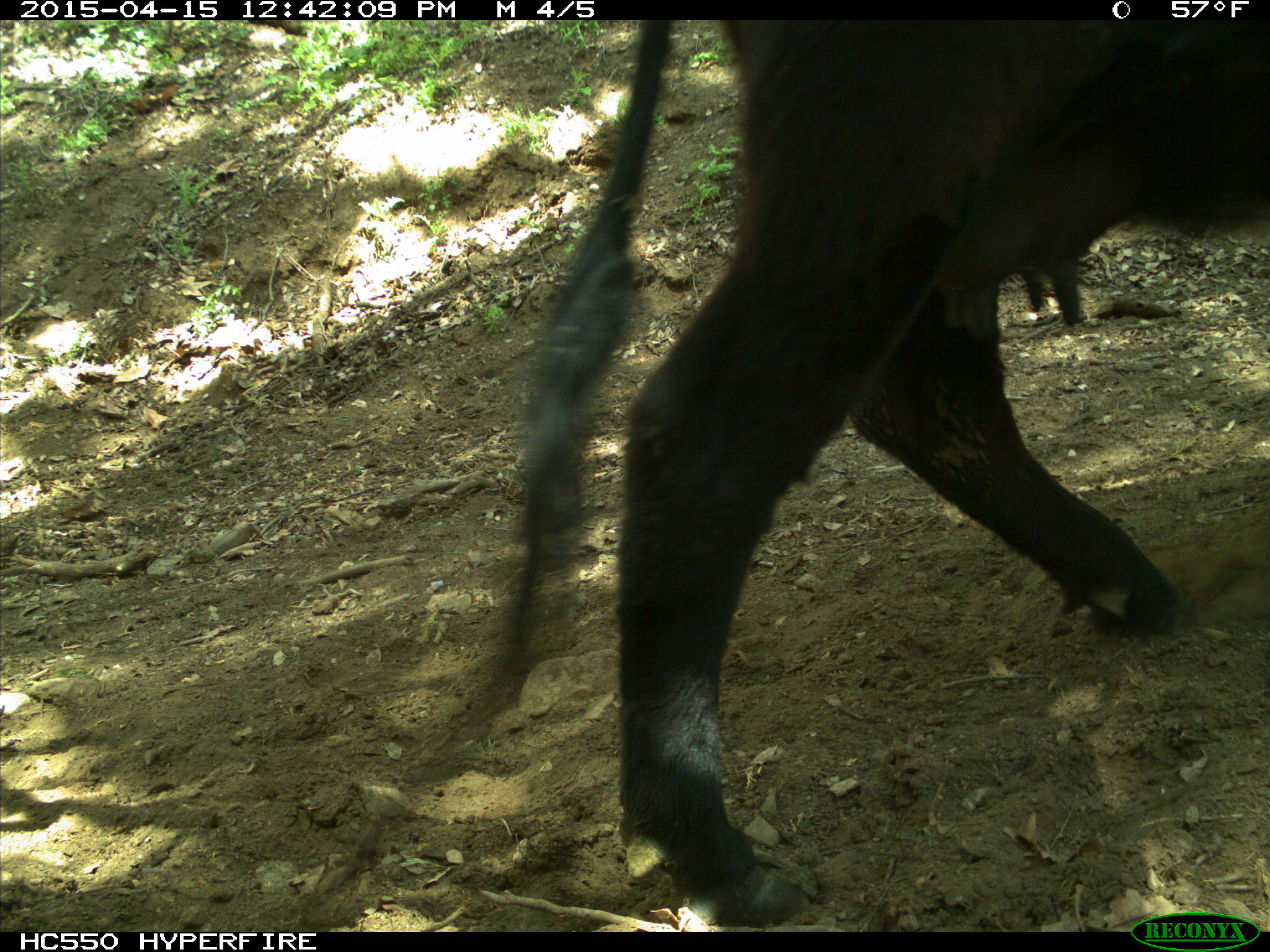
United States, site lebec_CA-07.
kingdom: Animalia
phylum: Chordata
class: Mammalia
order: Artiodactyla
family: Bovidae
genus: Bos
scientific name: Bos taurus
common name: domestic cow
Bos taurus (domestic cow).